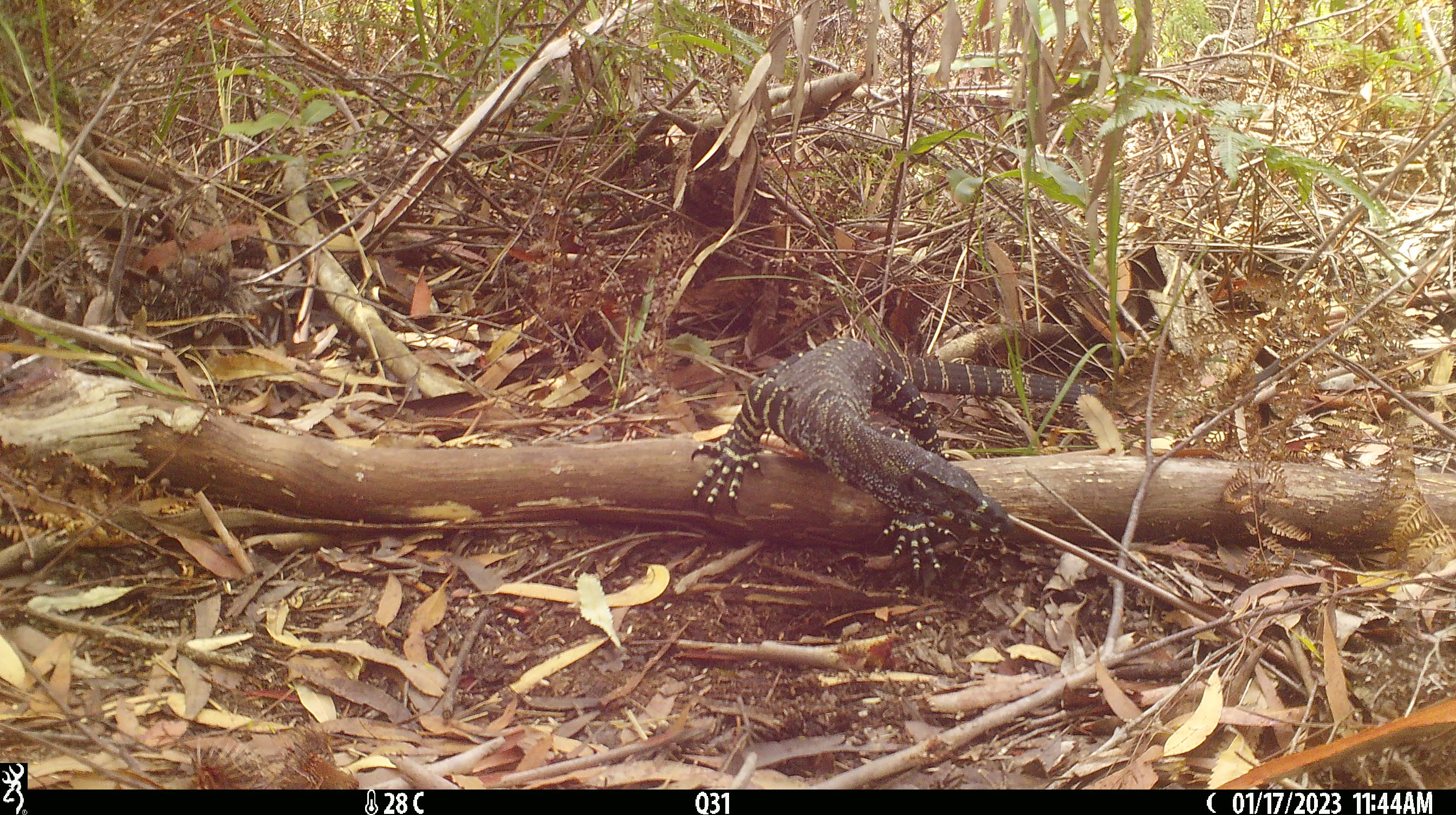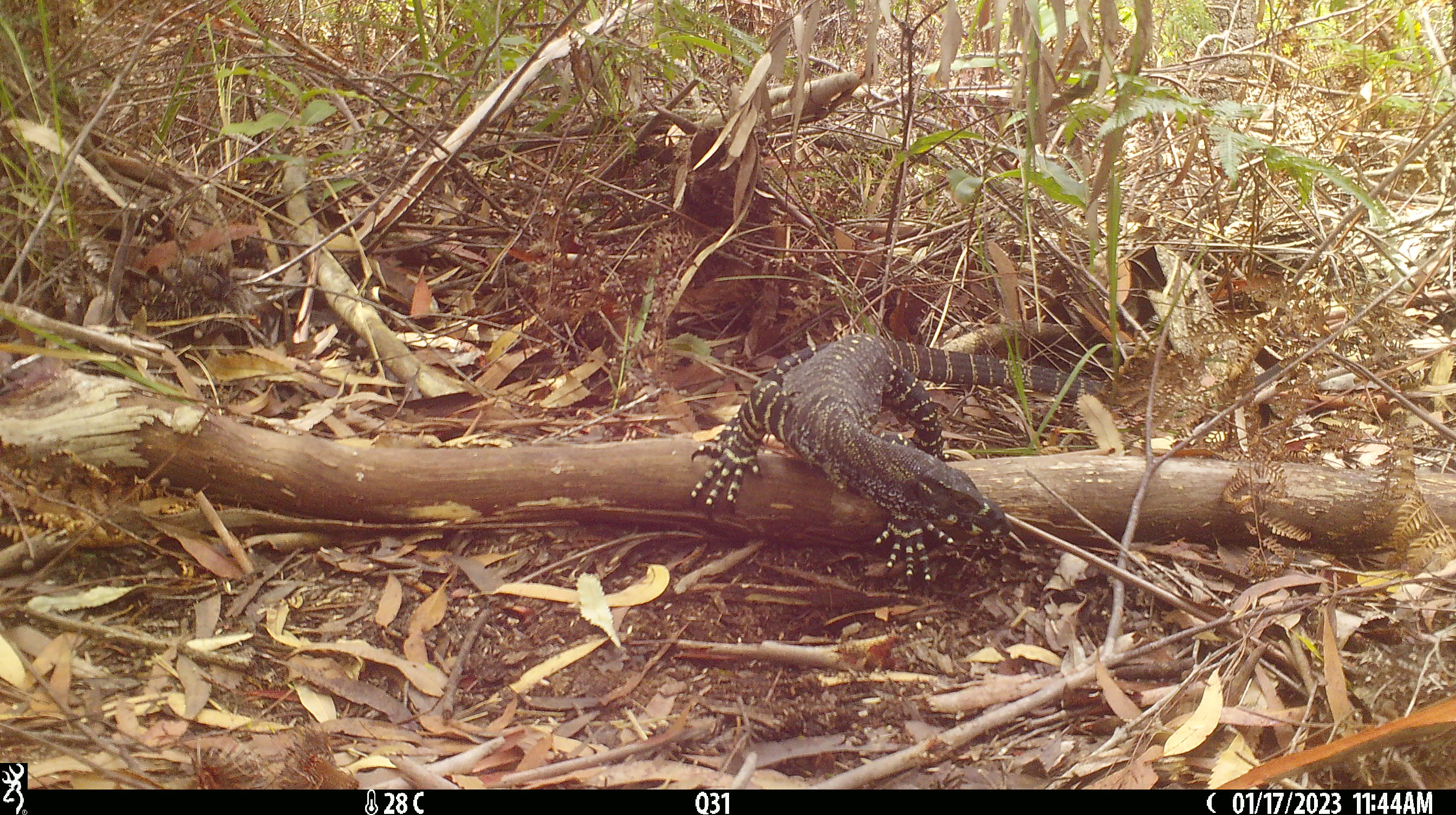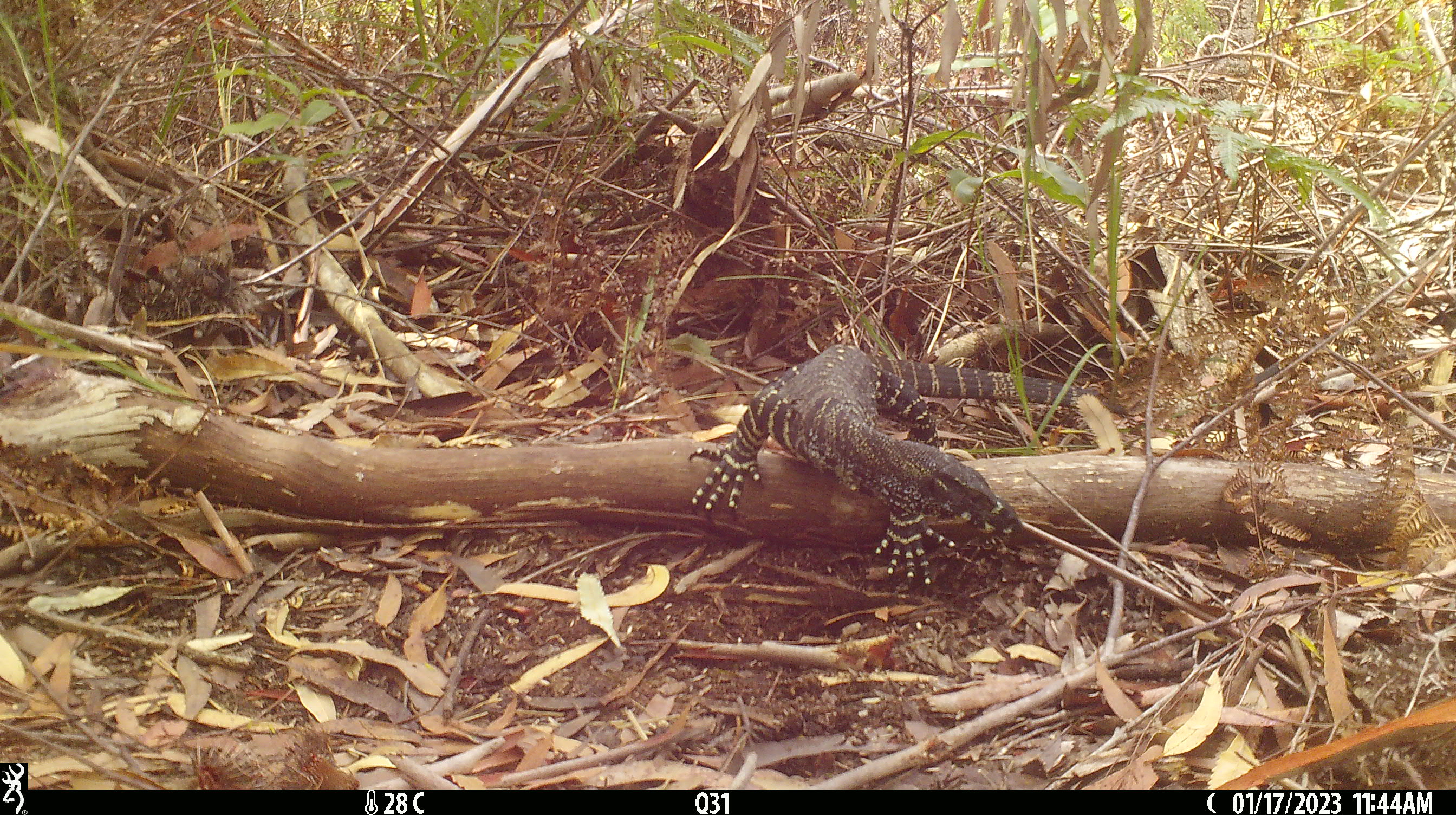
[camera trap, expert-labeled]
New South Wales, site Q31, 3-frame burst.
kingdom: Animalia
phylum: Chordata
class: Reptilia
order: Squamata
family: Varanidae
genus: Varanus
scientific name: Varanus varius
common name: lace monitor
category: goanna